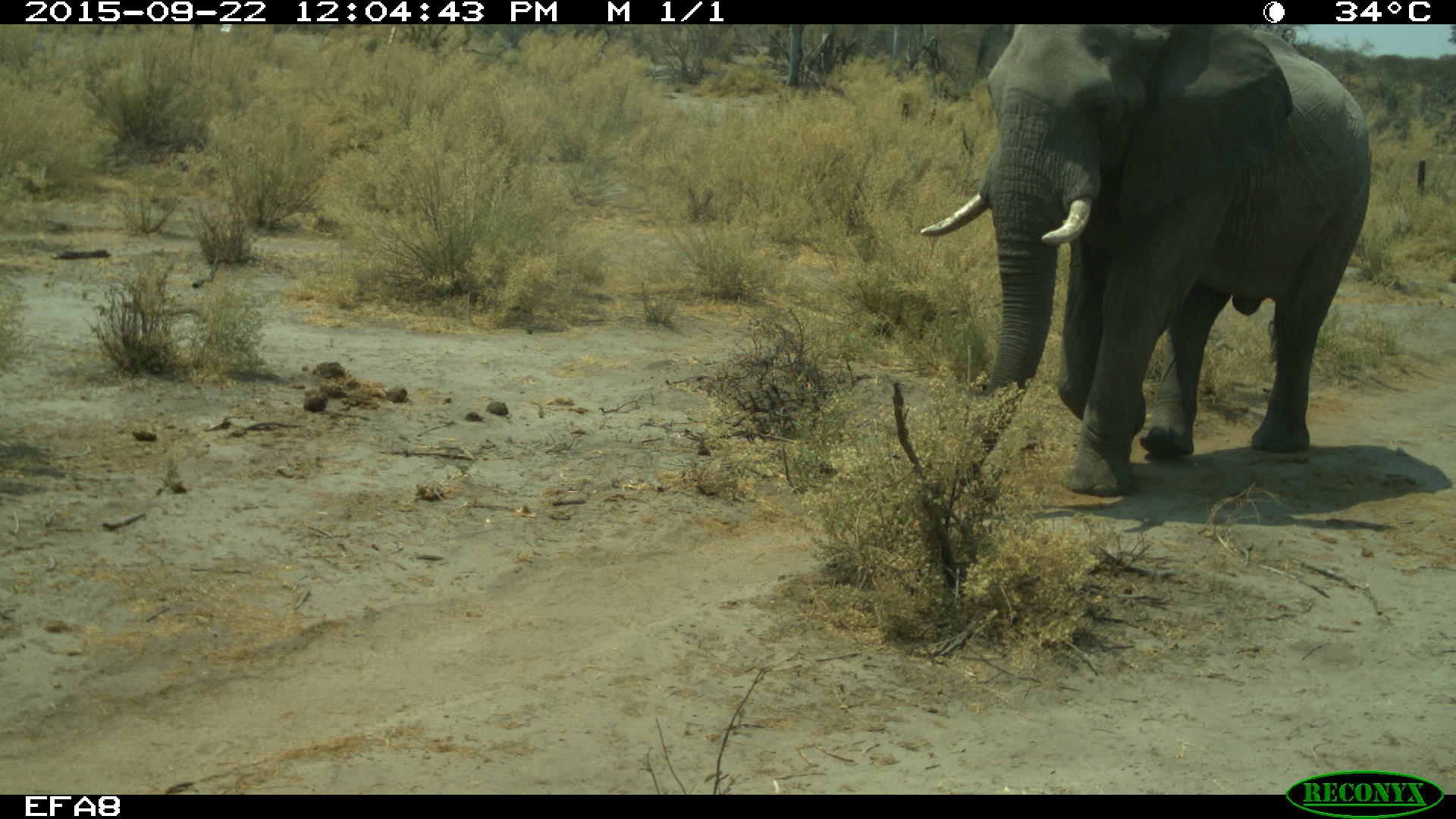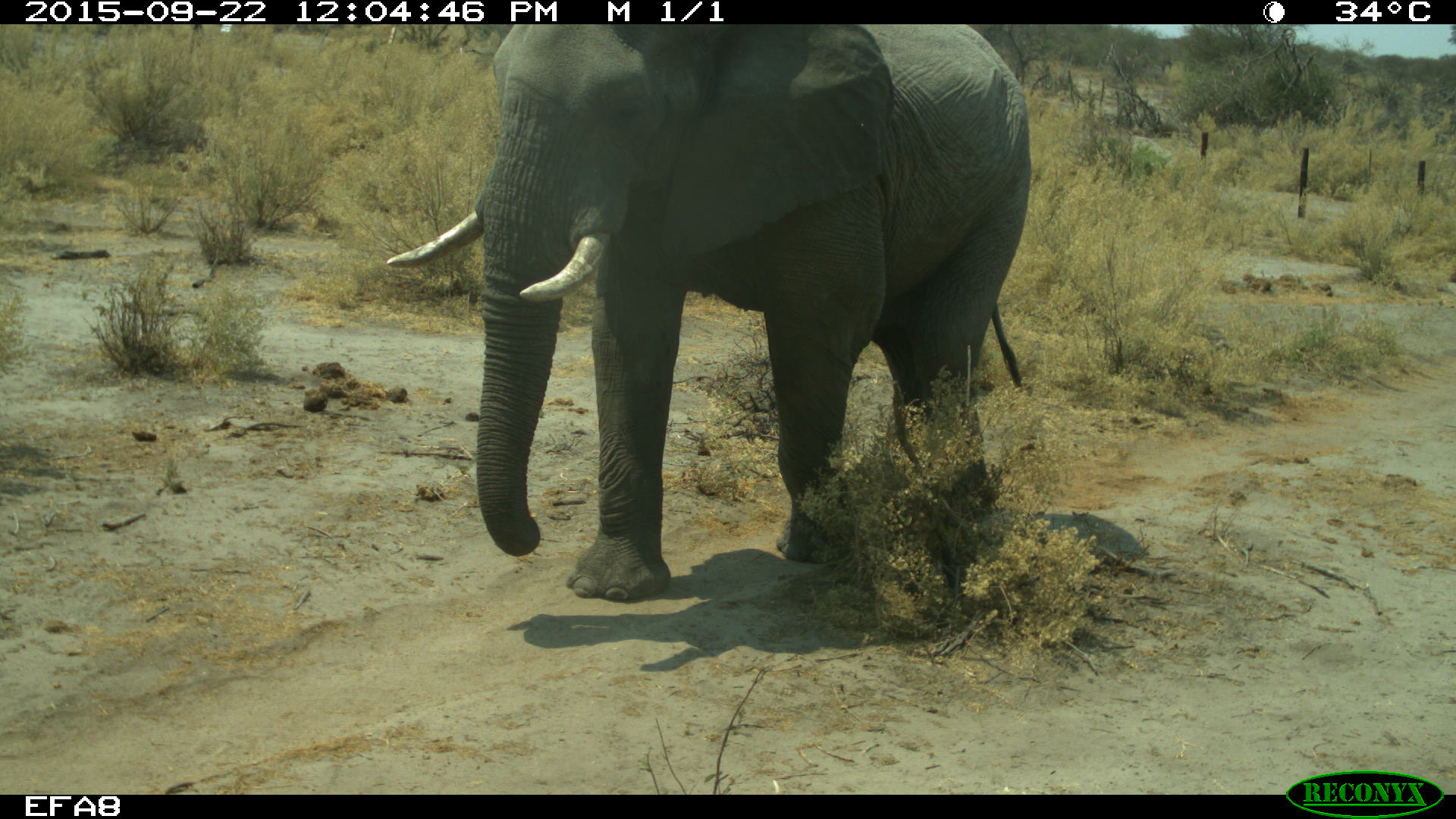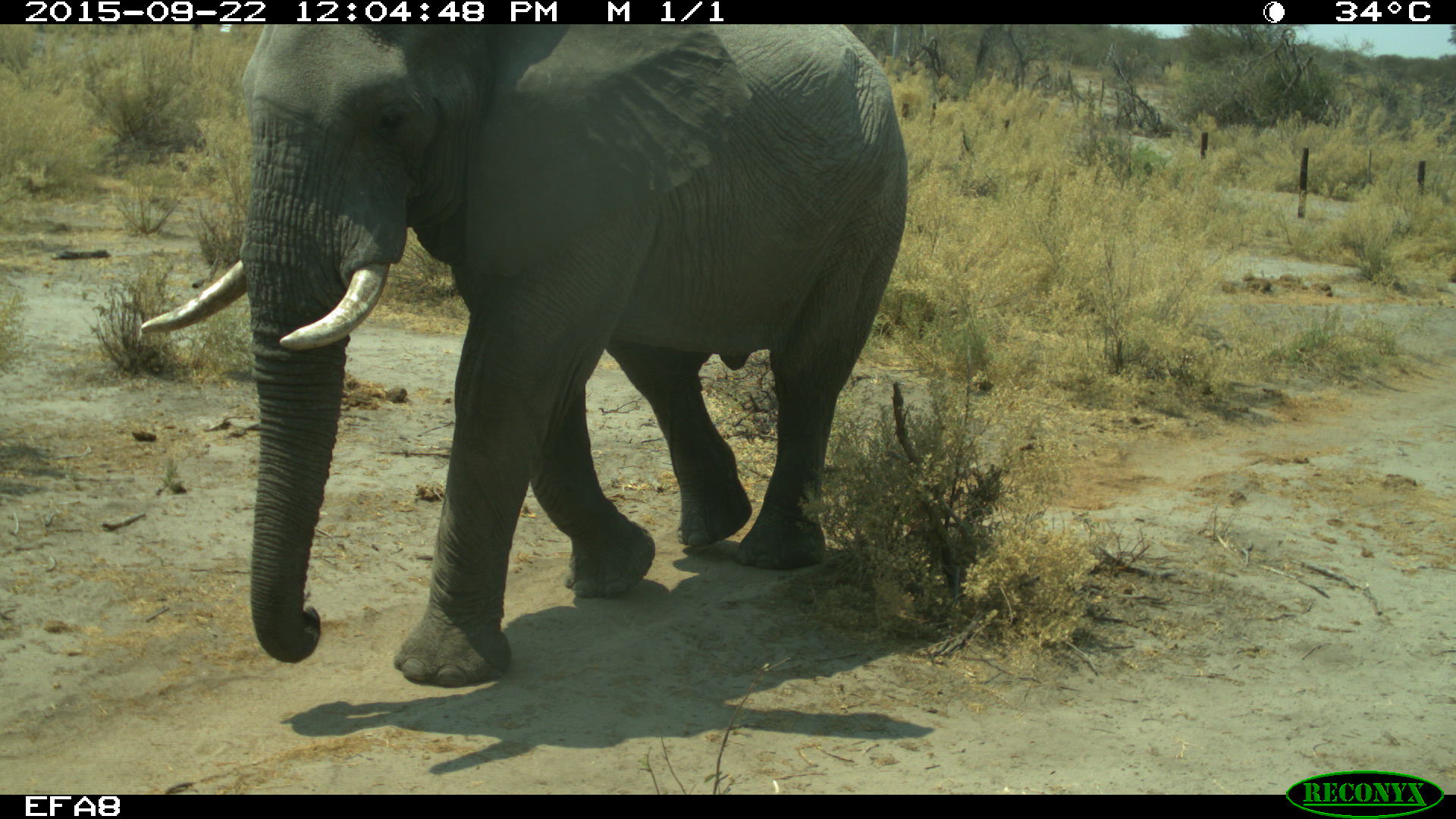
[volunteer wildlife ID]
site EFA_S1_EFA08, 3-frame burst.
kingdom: Animalia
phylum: Chordata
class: Mammalia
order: Proboscidea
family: Elephantidae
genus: Loxodonta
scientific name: Loxodonta africana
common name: african bush elephant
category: elephant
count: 1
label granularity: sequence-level